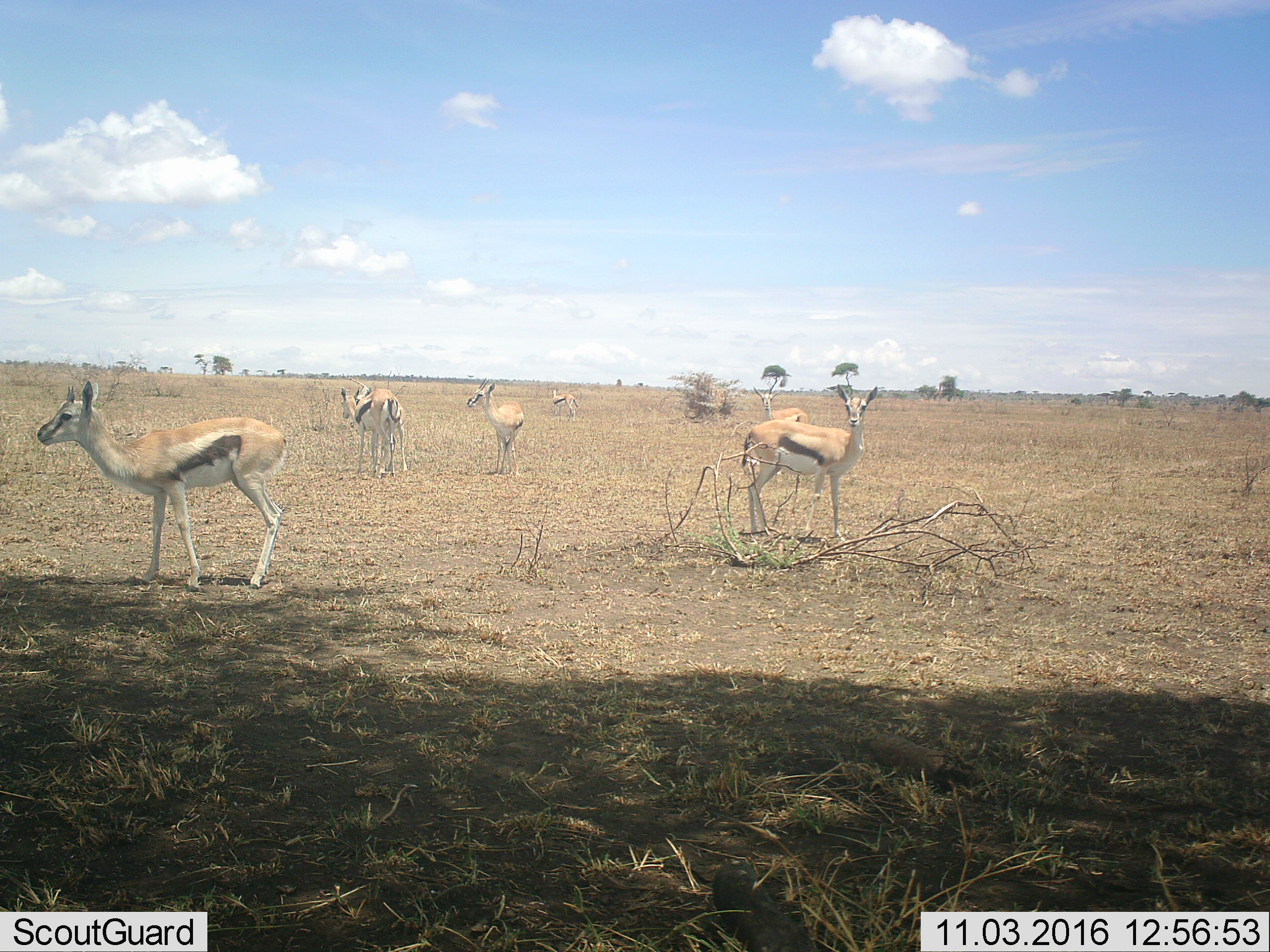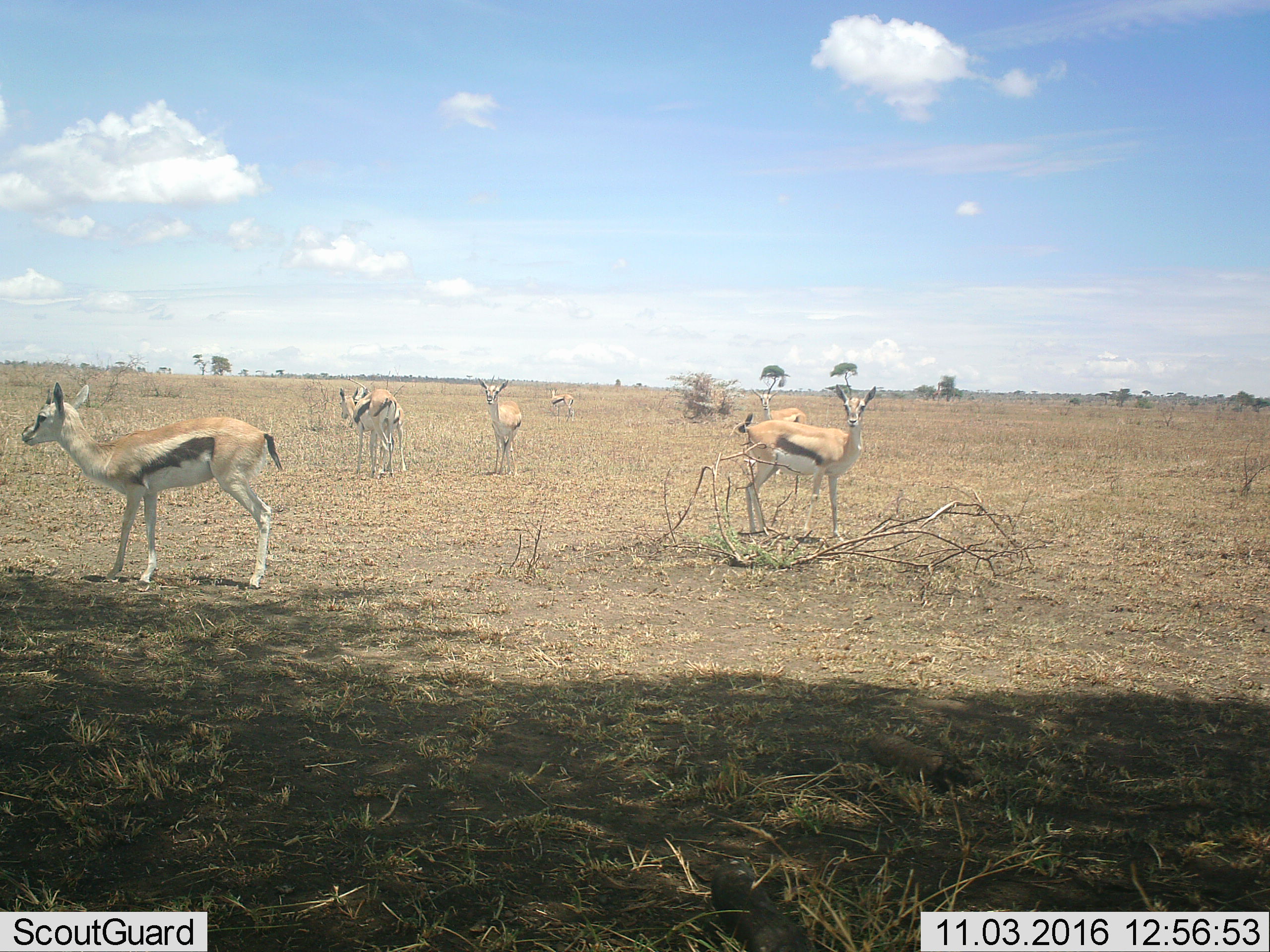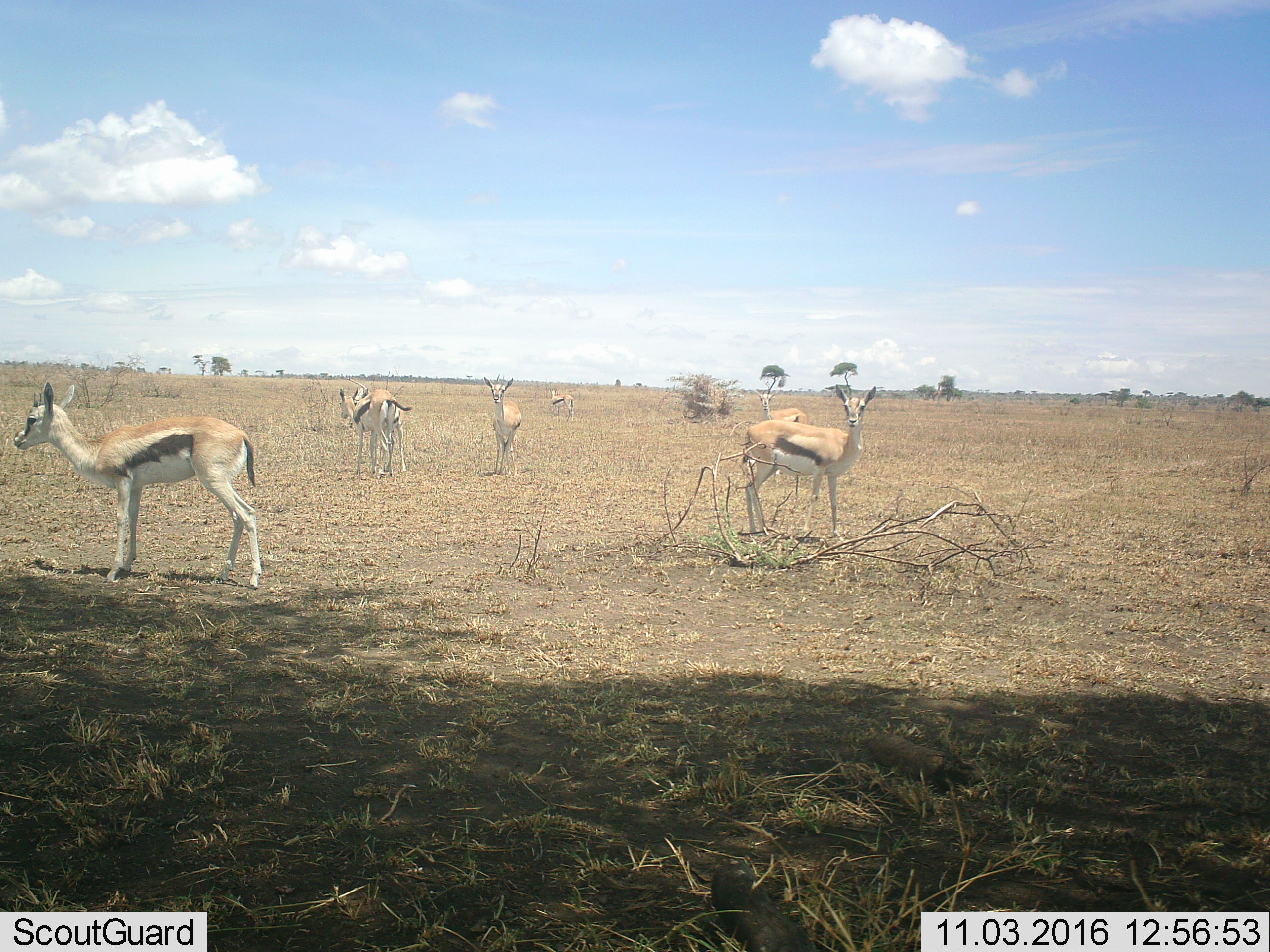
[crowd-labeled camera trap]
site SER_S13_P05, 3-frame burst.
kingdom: Animalia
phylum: Chordata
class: Mammalia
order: Artiodactyla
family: Bovidae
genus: Eudorcas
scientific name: Eudorcas thomsonii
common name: thomson's gazelle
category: gazellethomsons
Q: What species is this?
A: Gazellethomsons (thomson's gazelle) (Eudorcas thomsonii).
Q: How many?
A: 7.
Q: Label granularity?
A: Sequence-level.